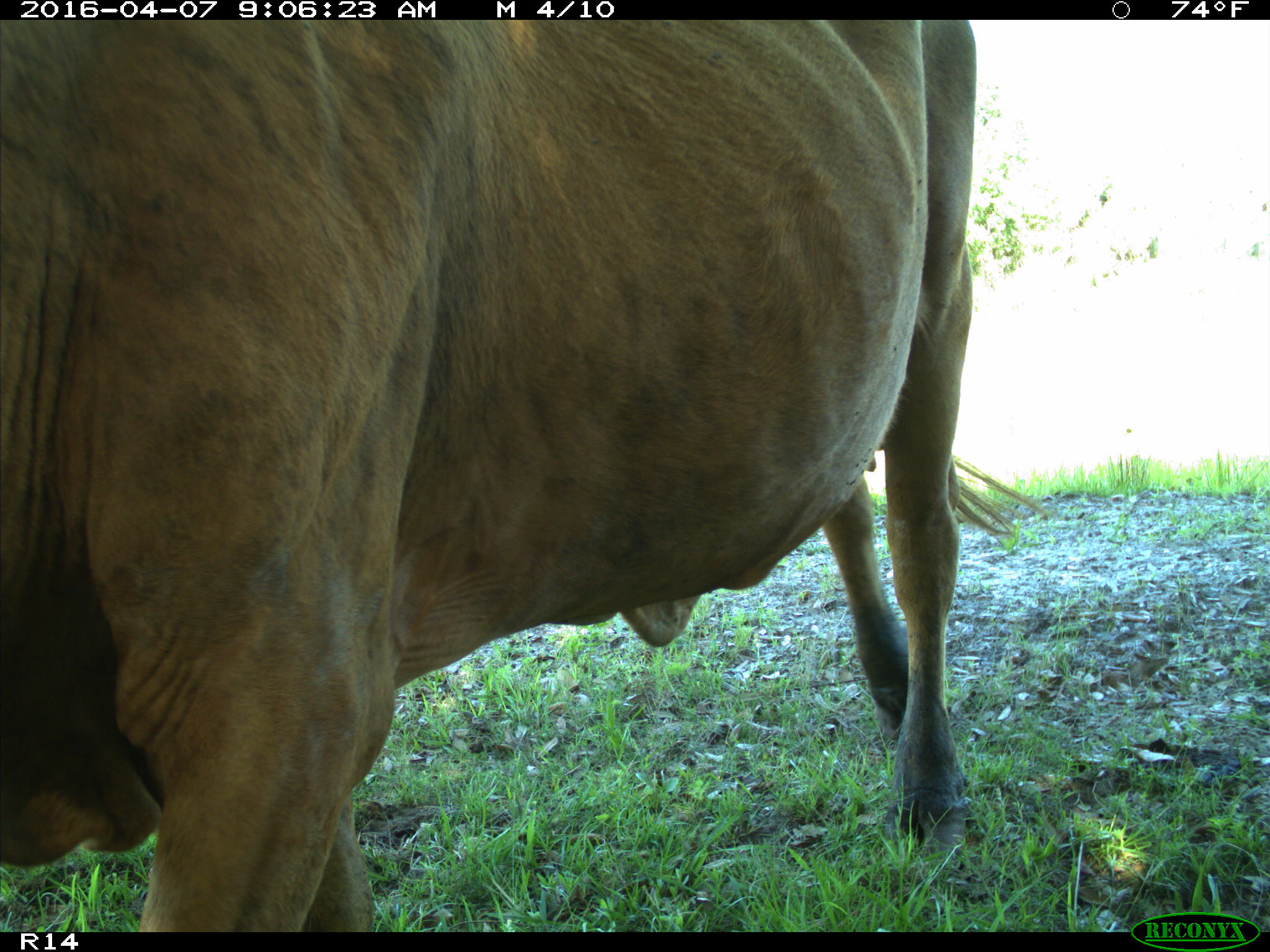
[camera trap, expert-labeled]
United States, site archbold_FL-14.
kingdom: Animalia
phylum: Chordata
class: Mammalia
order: Artiodactyla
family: Bovidae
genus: Bos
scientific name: Bos taurus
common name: domestic cow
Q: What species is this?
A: Bos taurus (domestic cow).